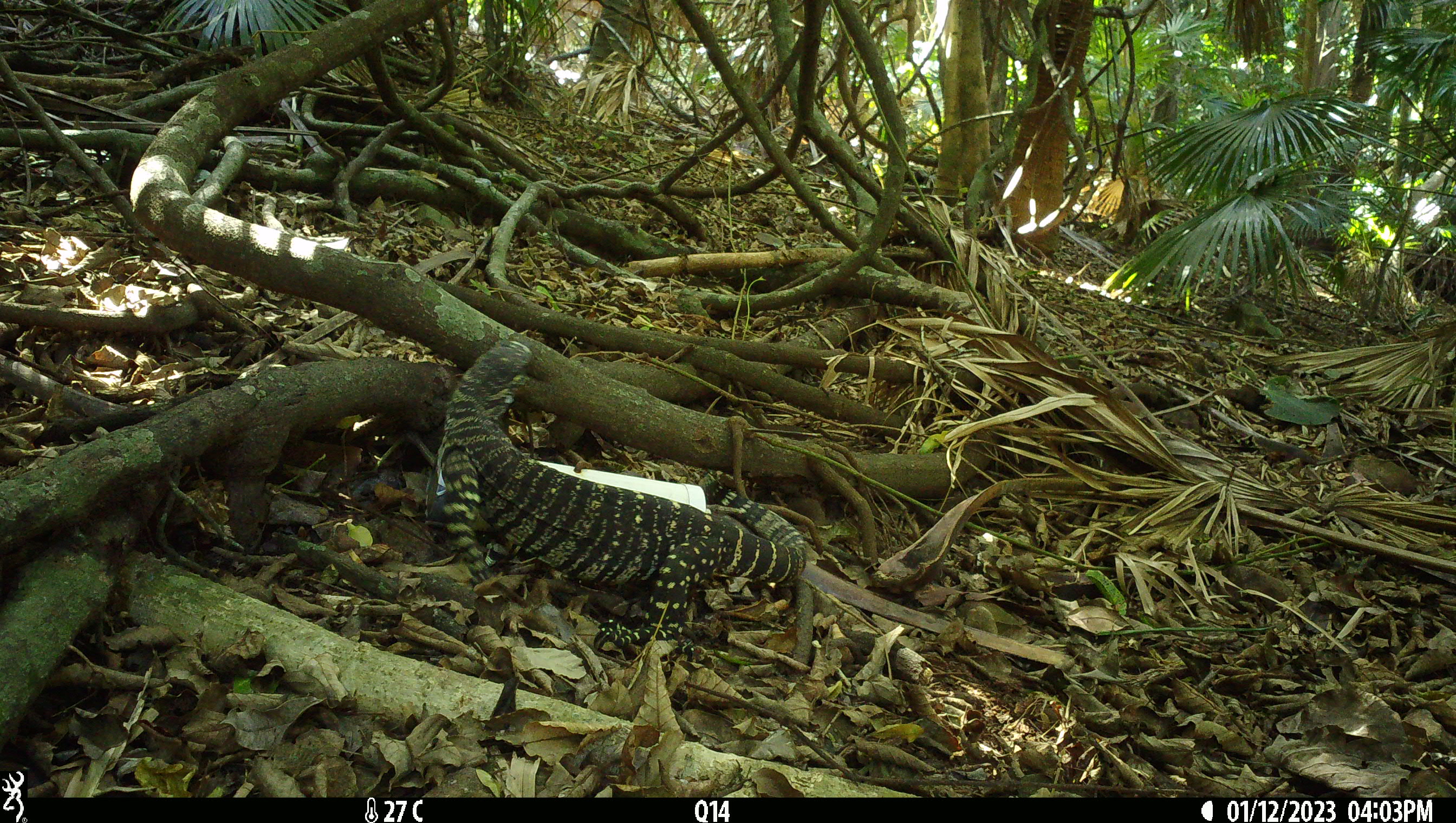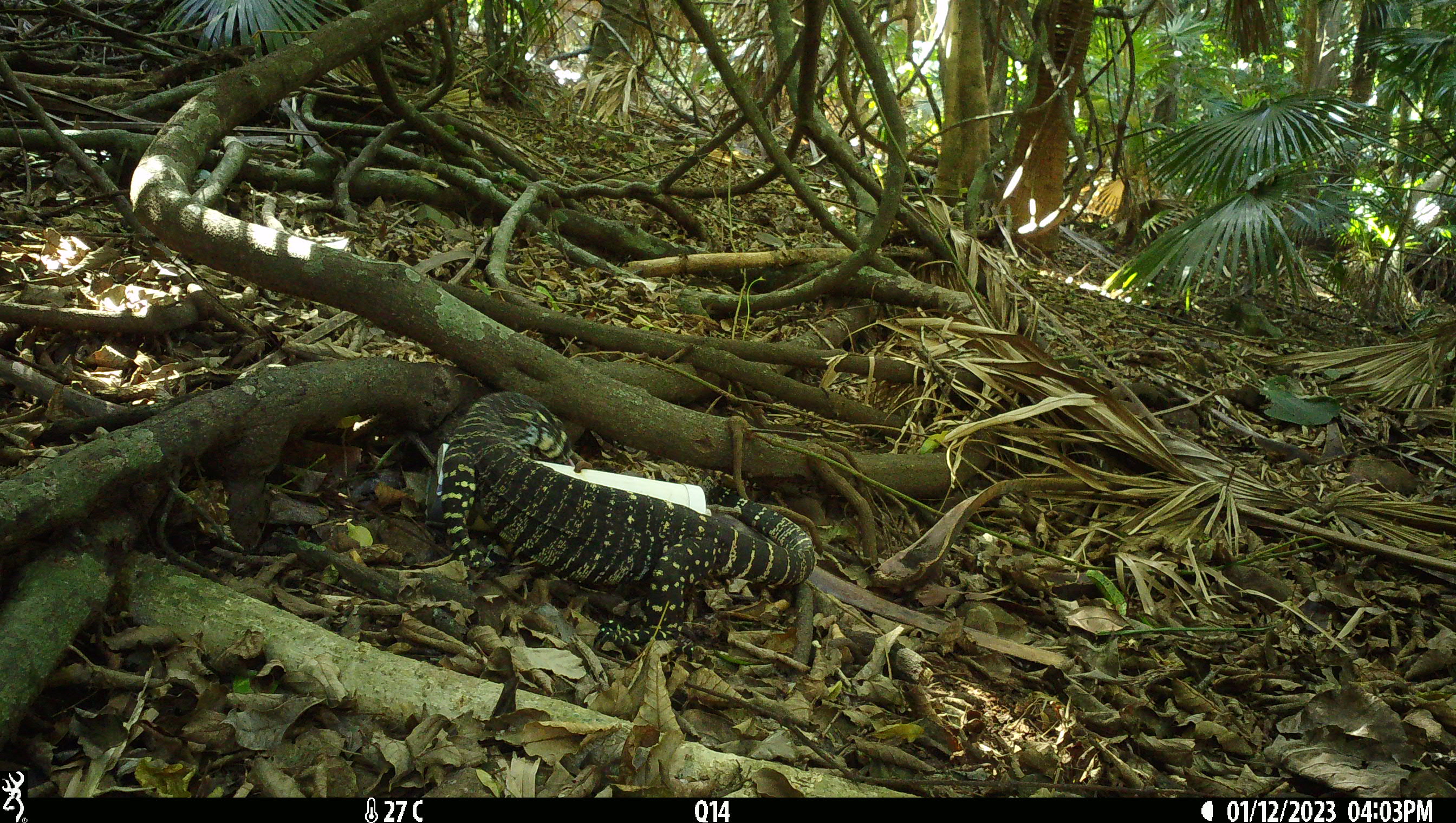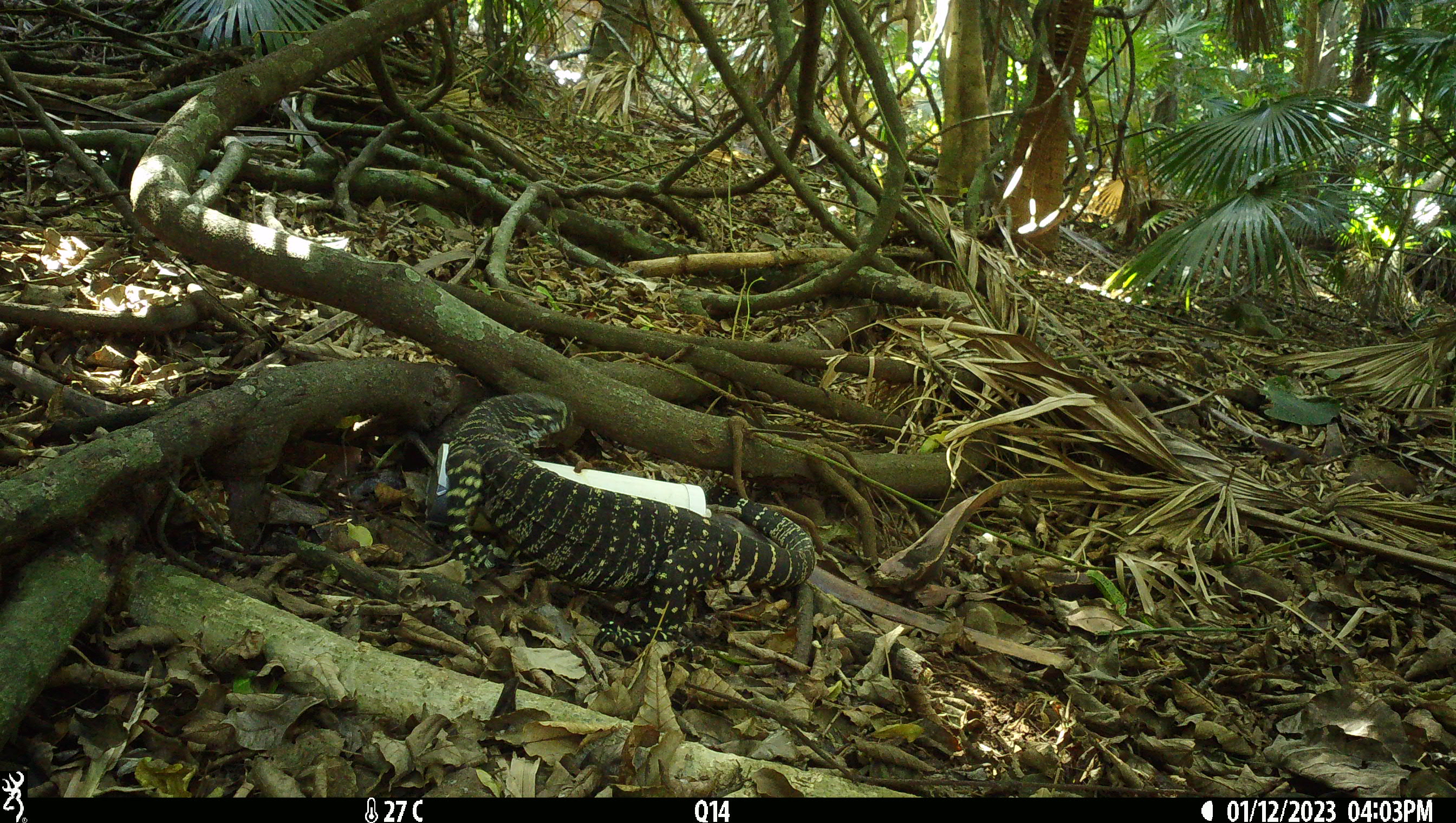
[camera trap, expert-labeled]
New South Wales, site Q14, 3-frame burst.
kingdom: Animalia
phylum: Chordata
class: Reptilia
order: Squamata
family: Varanidae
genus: Varanus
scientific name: Varanus varius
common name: lace monitor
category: goanna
Goanna (lace monitor) (Varanus varius).